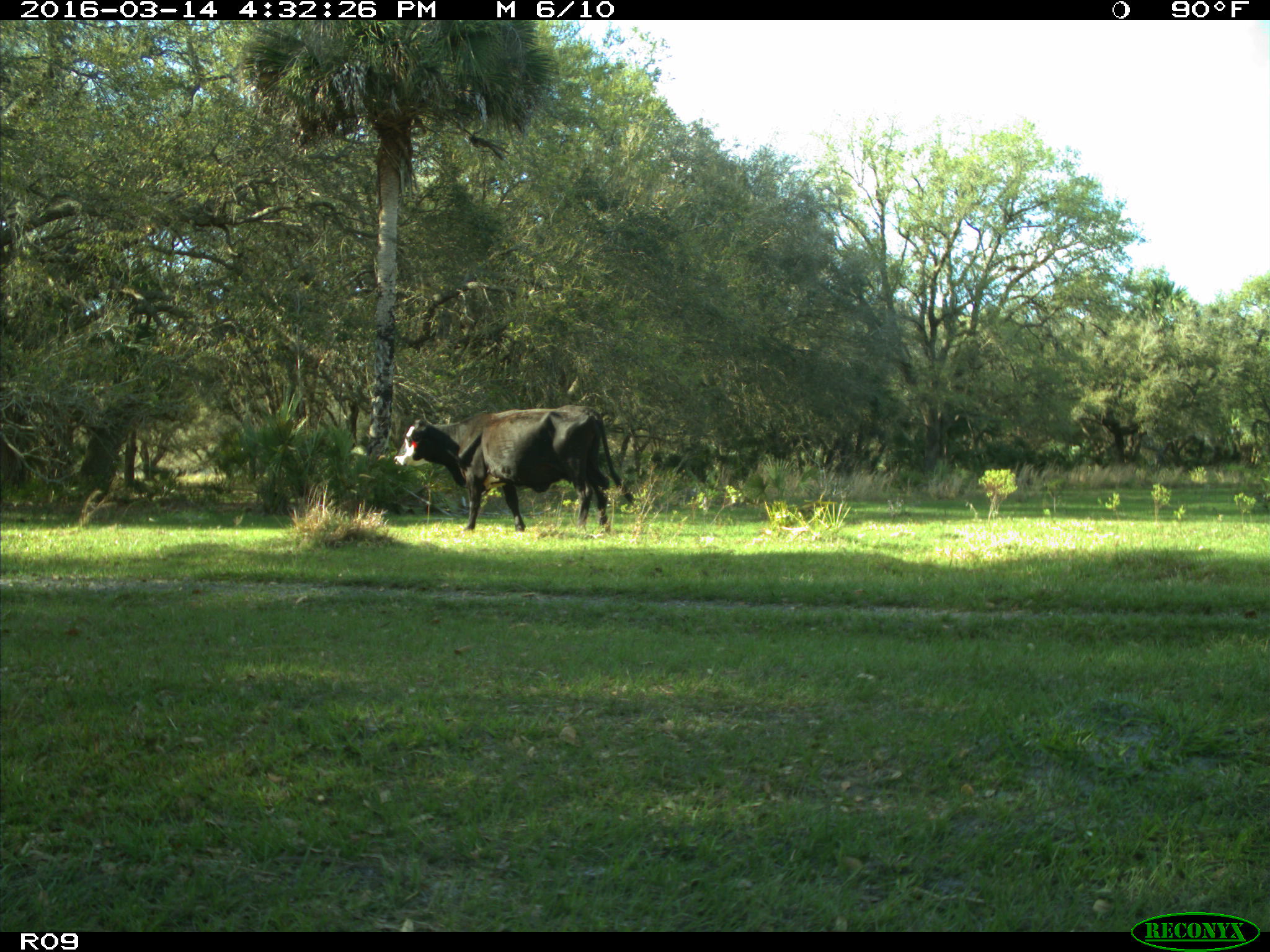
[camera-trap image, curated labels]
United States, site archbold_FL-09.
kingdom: Animalia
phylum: Chordata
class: Mammalia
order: Artiodactyla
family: Bovidae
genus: Bos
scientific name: Bos taurus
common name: domestic cow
Bos taurus (domestic cow).